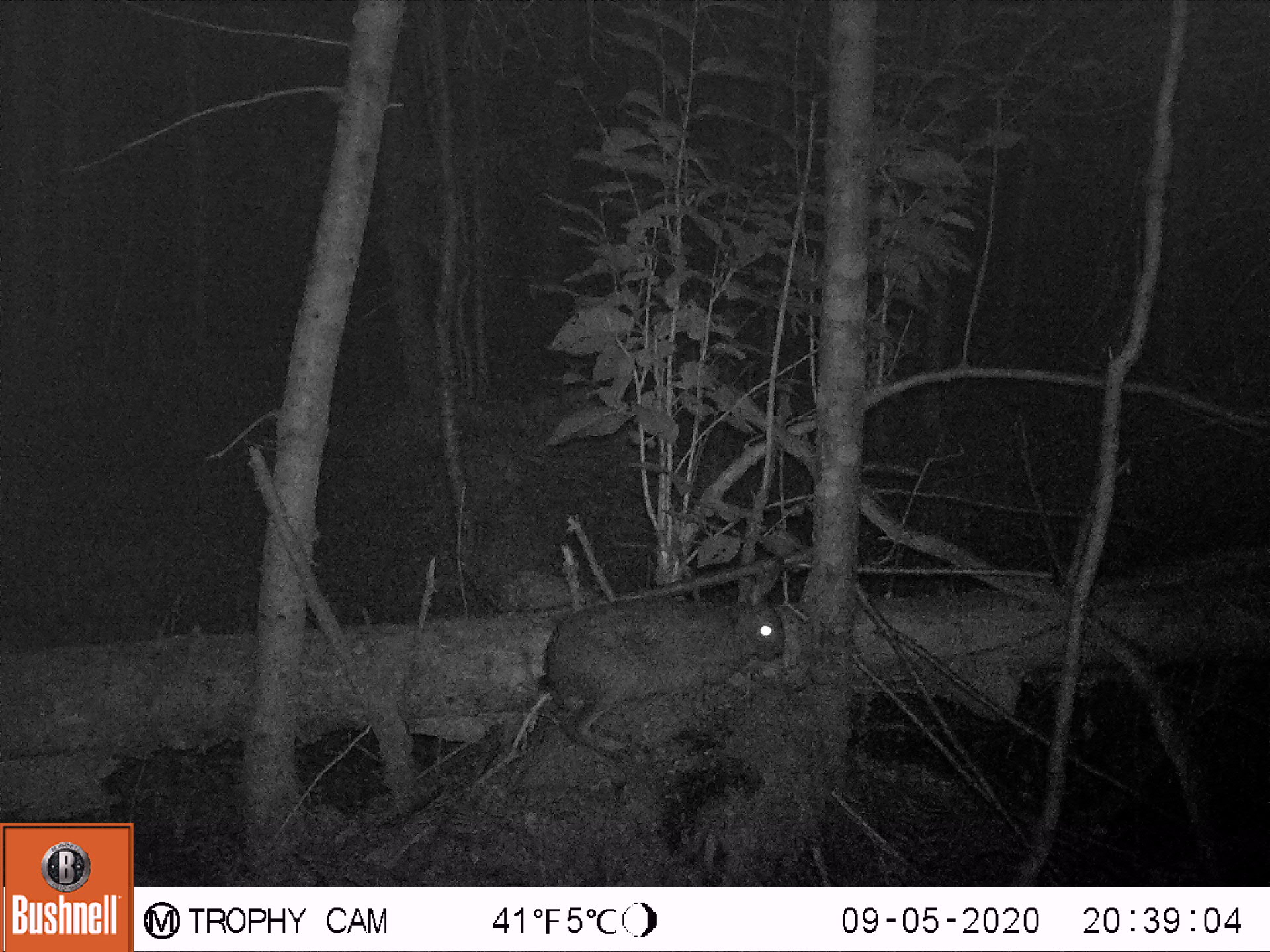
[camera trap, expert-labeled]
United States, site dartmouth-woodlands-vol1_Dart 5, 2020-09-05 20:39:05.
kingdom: Animalia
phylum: Chordata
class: Mammalia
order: Lagomorpha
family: Leporidae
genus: Lepus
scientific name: Lepus americanus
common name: snowshoe hare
Snowshoe hare (Lepus americanus).